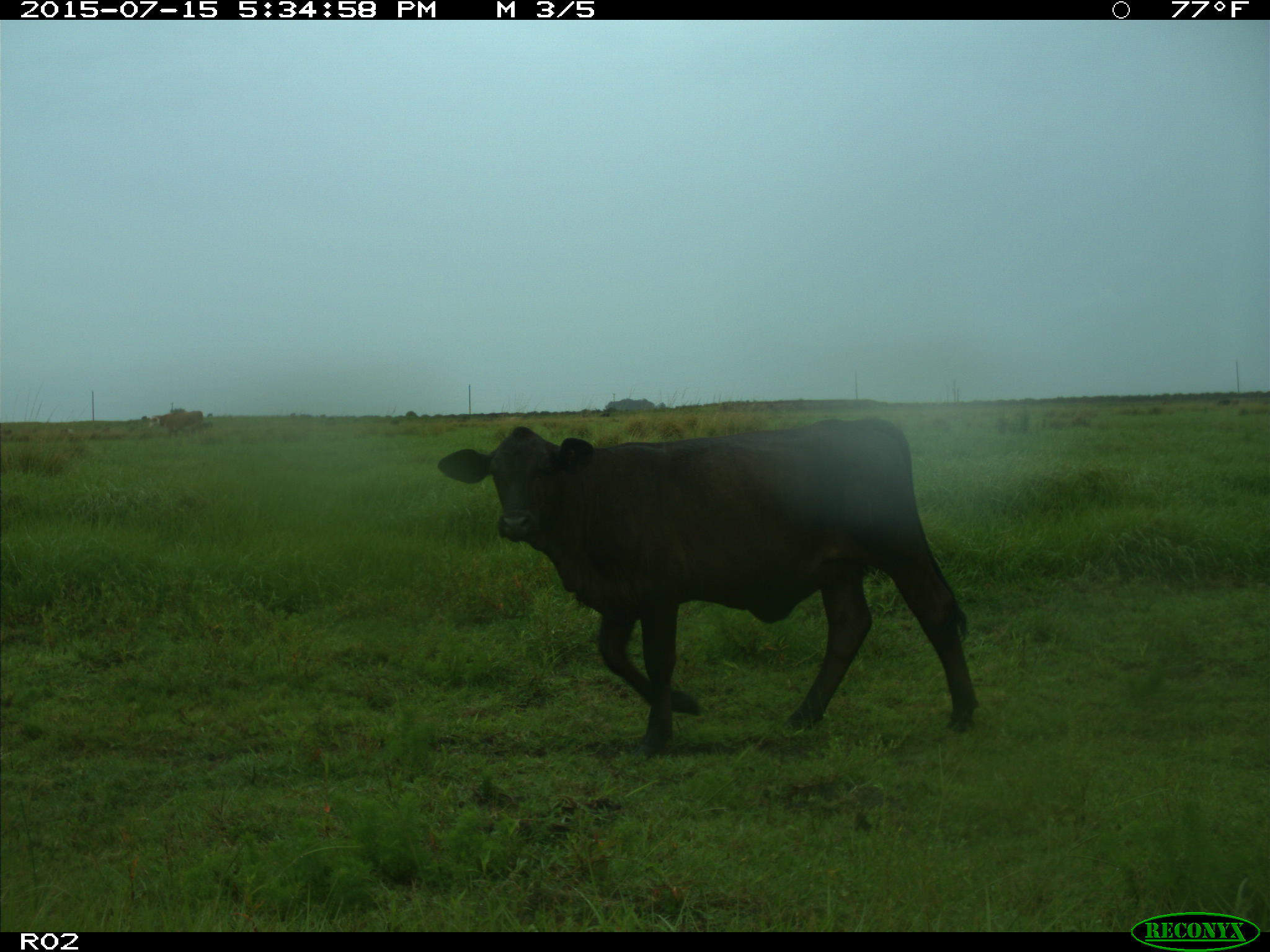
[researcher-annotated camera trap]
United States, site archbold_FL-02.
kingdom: Animalia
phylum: Chordata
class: Mammalia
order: Artiodactyla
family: Bovidae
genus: Bos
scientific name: Bos taurus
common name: domestic cow